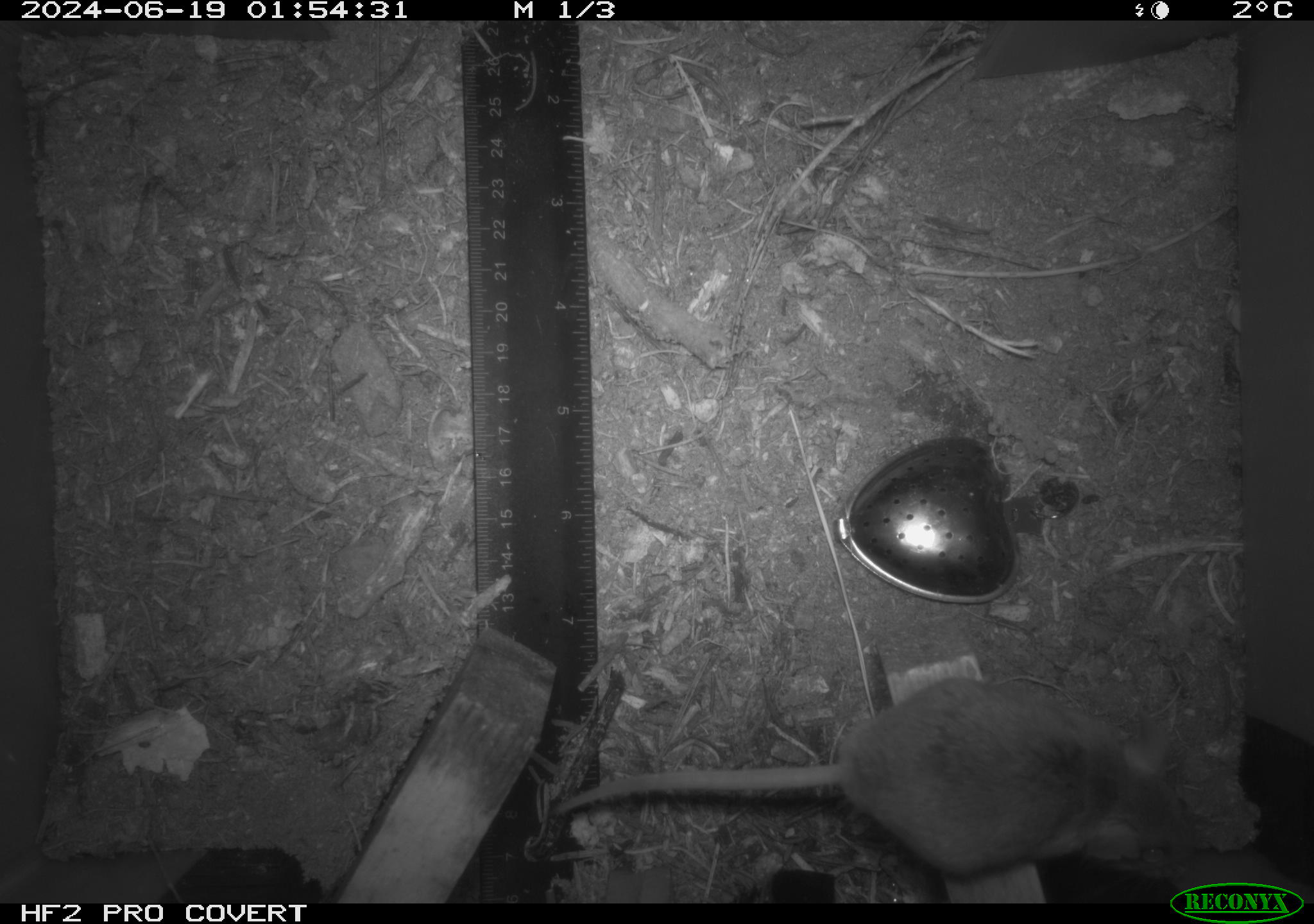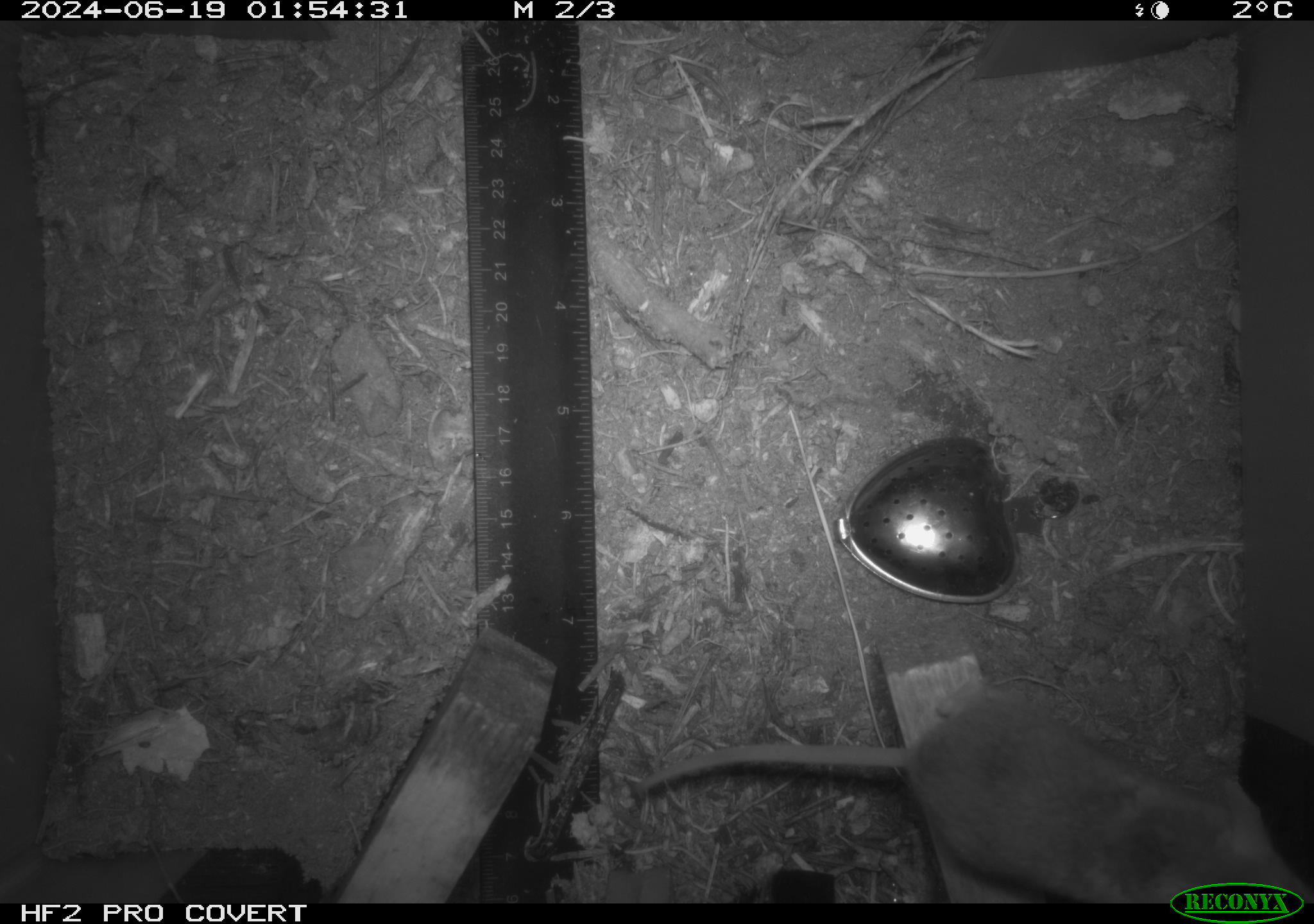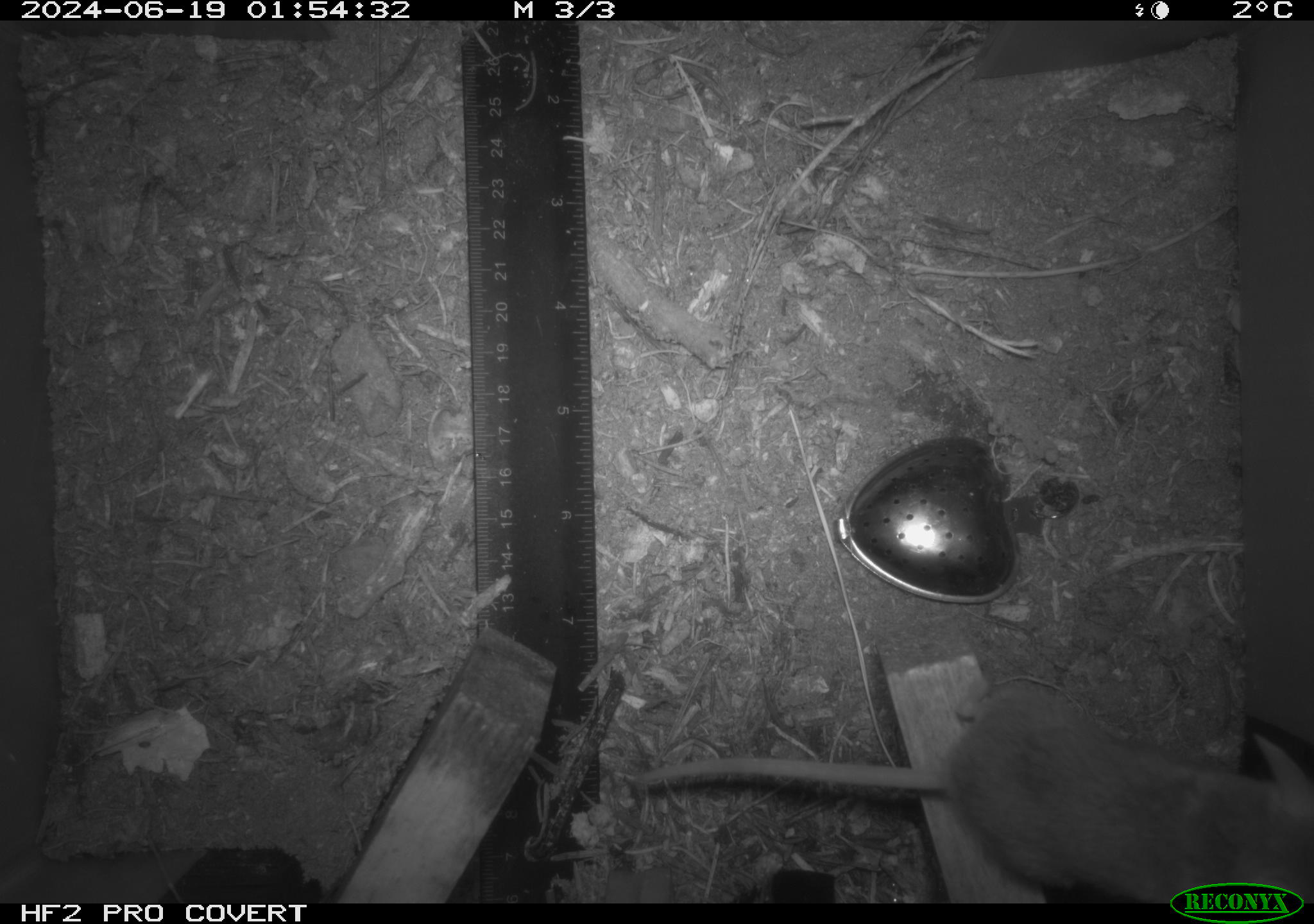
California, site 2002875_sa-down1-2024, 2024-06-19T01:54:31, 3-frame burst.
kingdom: Animalia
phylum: Chordata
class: Mammalia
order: Rodentia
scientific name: Rodentia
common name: rodent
Rodent (Rodentia).